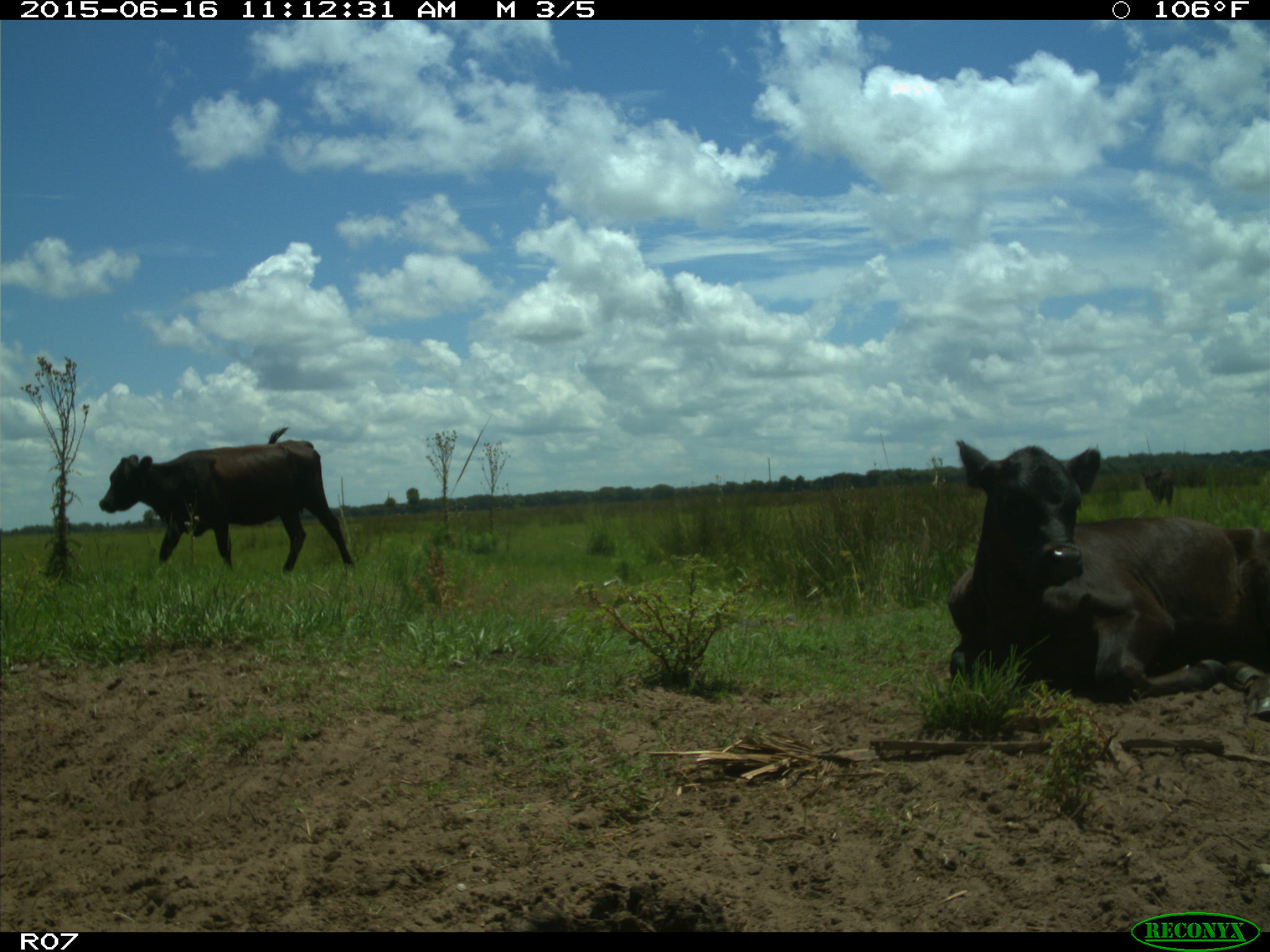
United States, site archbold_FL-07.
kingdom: Animalia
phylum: Chordata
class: Mammalia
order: Artiodactyla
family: Bovidae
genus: Bos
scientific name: Bos taurus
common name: domestic cow